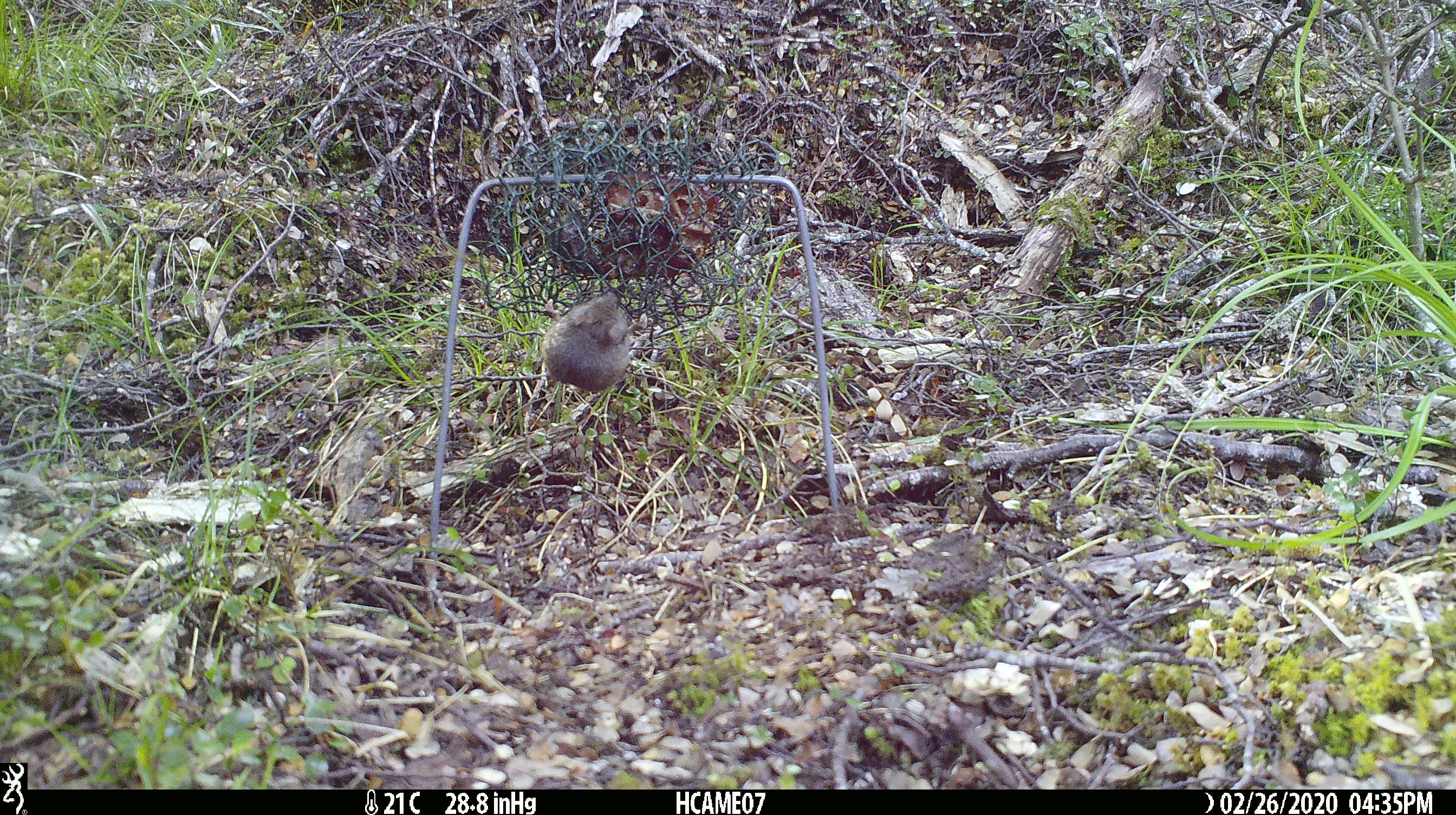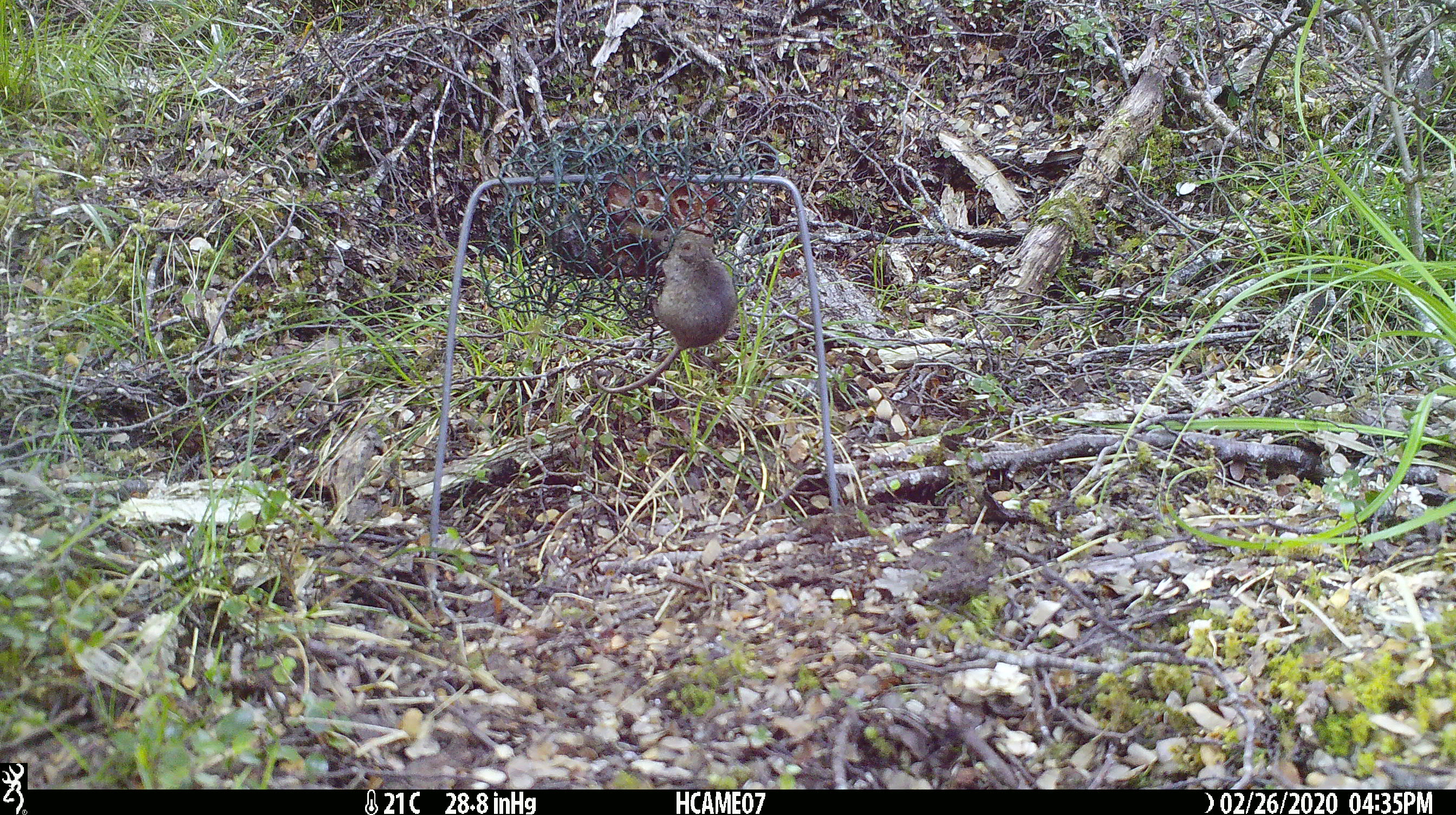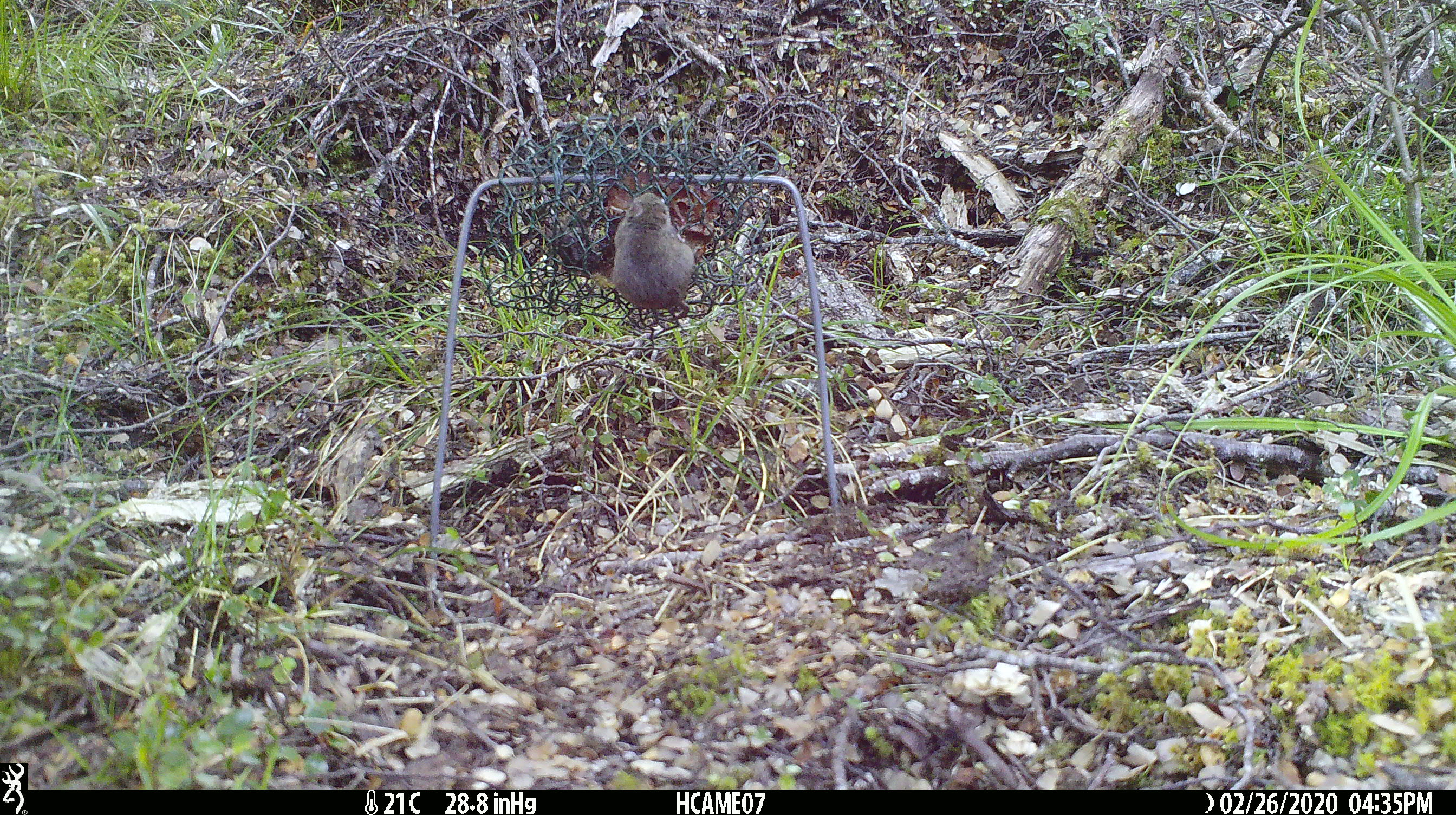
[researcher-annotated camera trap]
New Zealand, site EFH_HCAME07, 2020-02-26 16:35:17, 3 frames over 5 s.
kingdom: Animalia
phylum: Chordata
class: Mammalia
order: Rodentia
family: Muridae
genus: Mus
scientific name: Mus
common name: mouse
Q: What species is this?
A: Mouse (Mus).